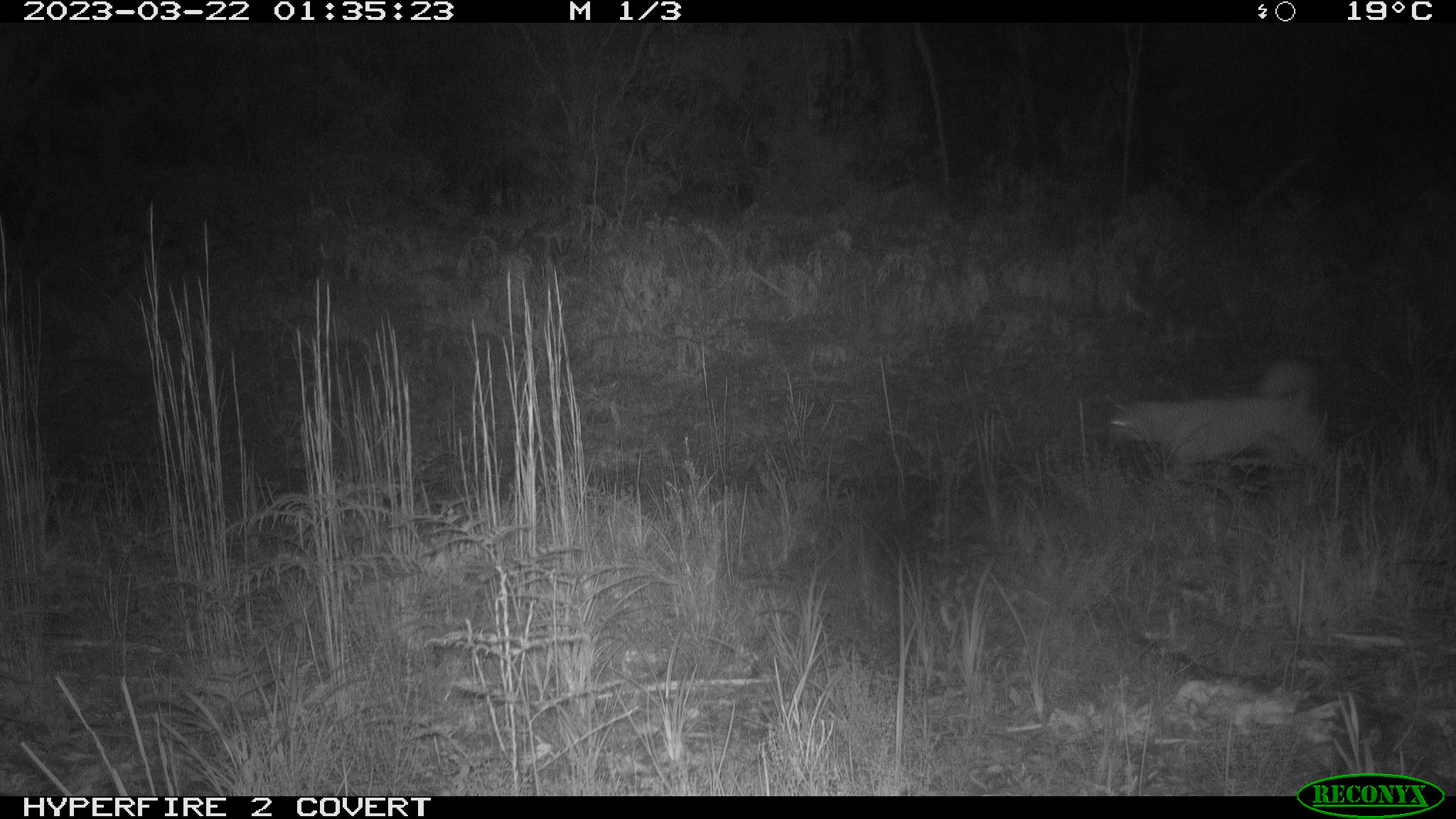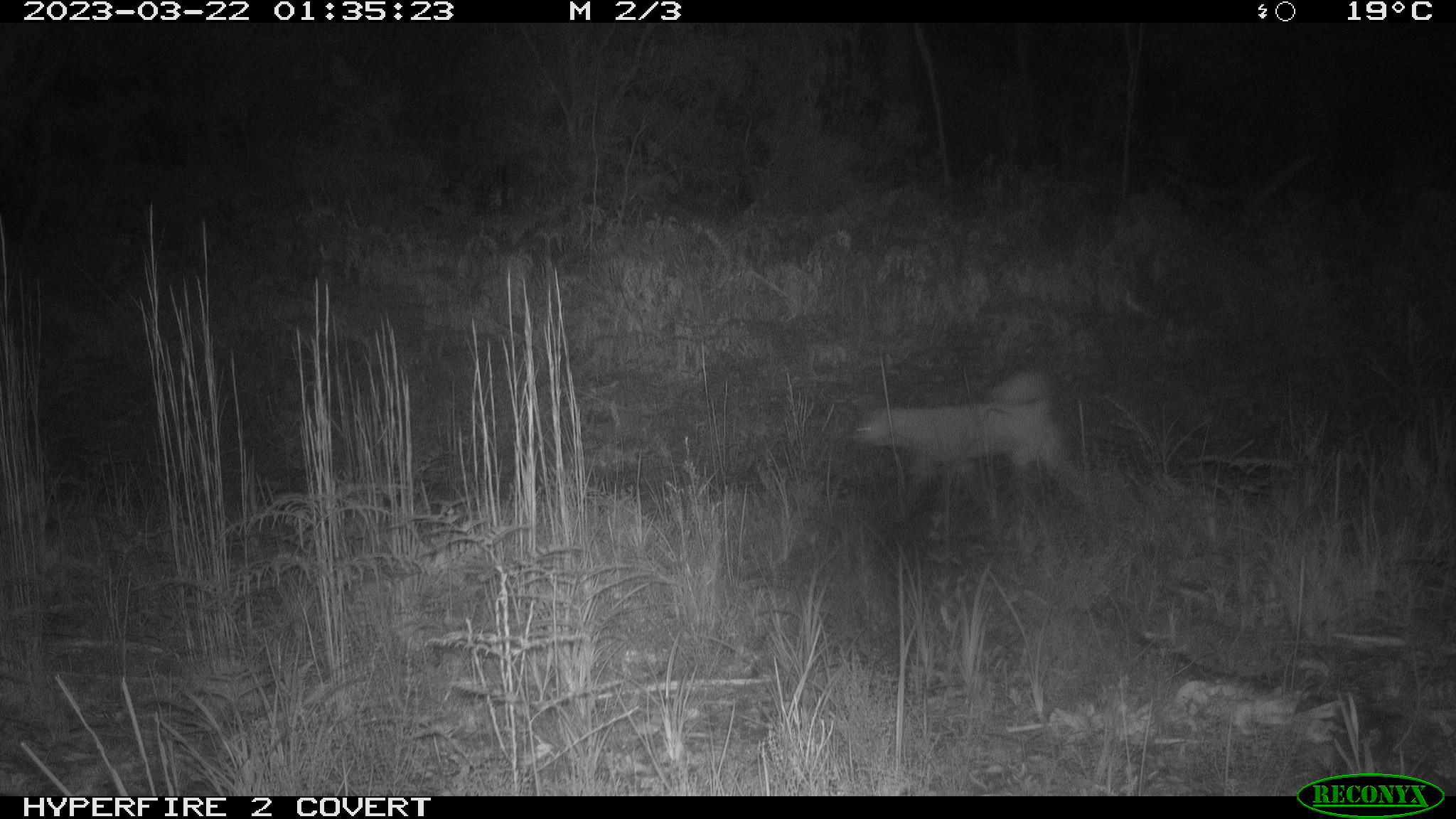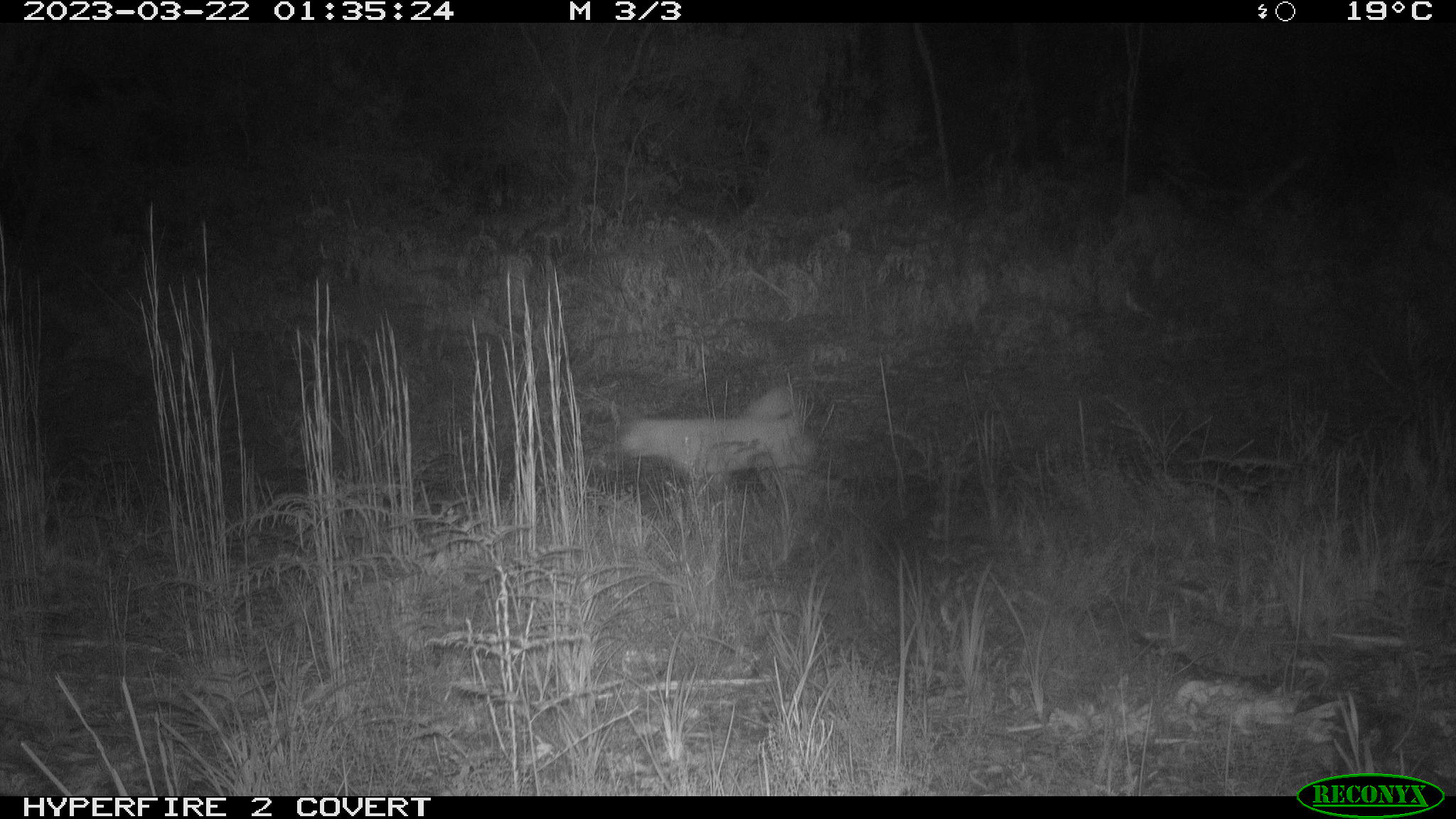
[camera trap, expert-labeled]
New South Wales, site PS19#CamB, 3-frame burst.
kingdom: Animalia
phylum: Chordata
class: Mammalia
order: Carnivora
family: Canidae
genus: Canis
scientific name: Canis familiaris dingo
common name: dingo